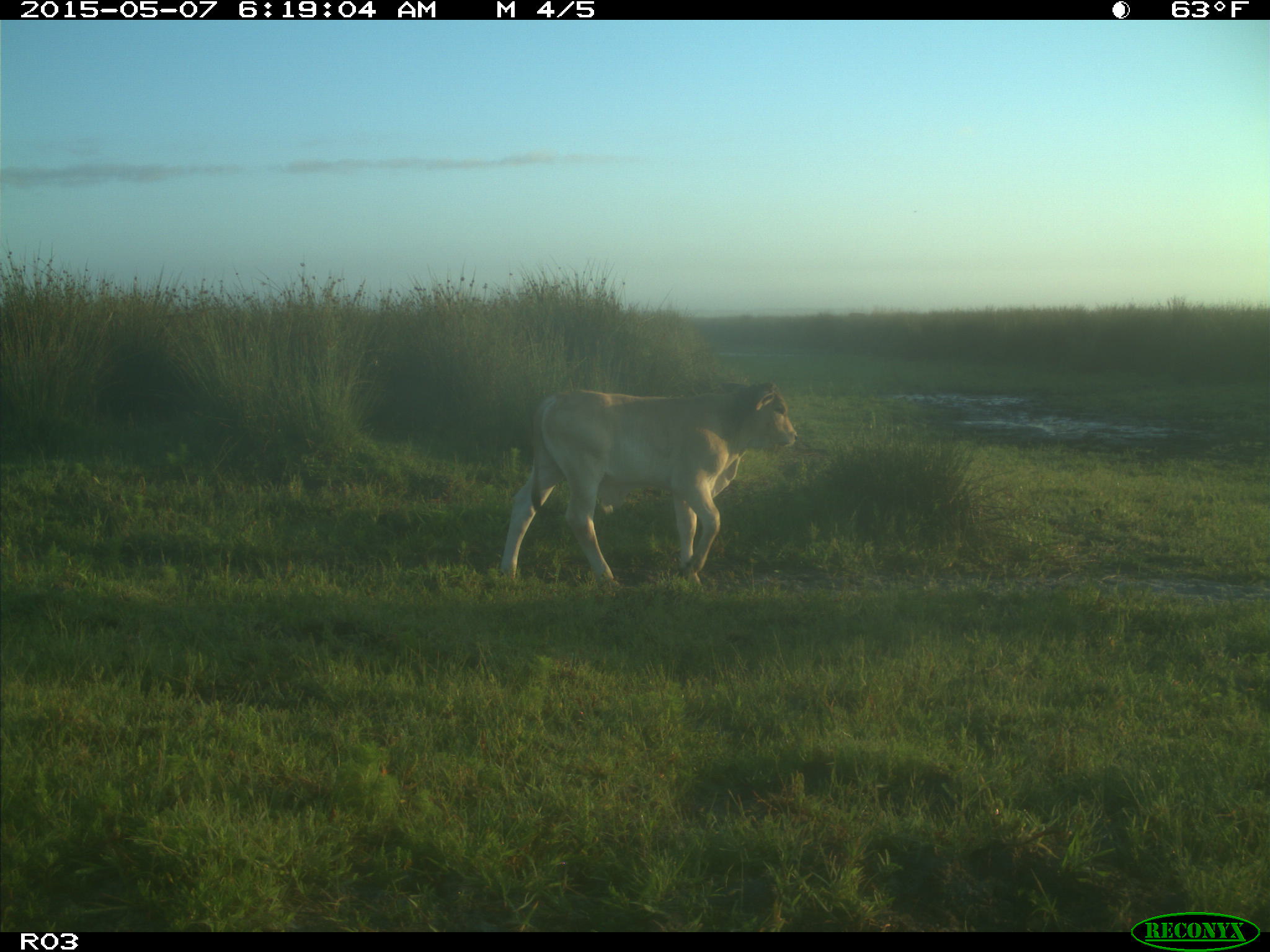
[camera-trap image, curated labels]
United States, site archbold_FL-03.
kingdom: Animalia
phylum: Chordata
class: Mammalia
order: Artiodactyla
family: Bovidae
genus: Bos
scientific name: Bos taurus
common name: domestic cow